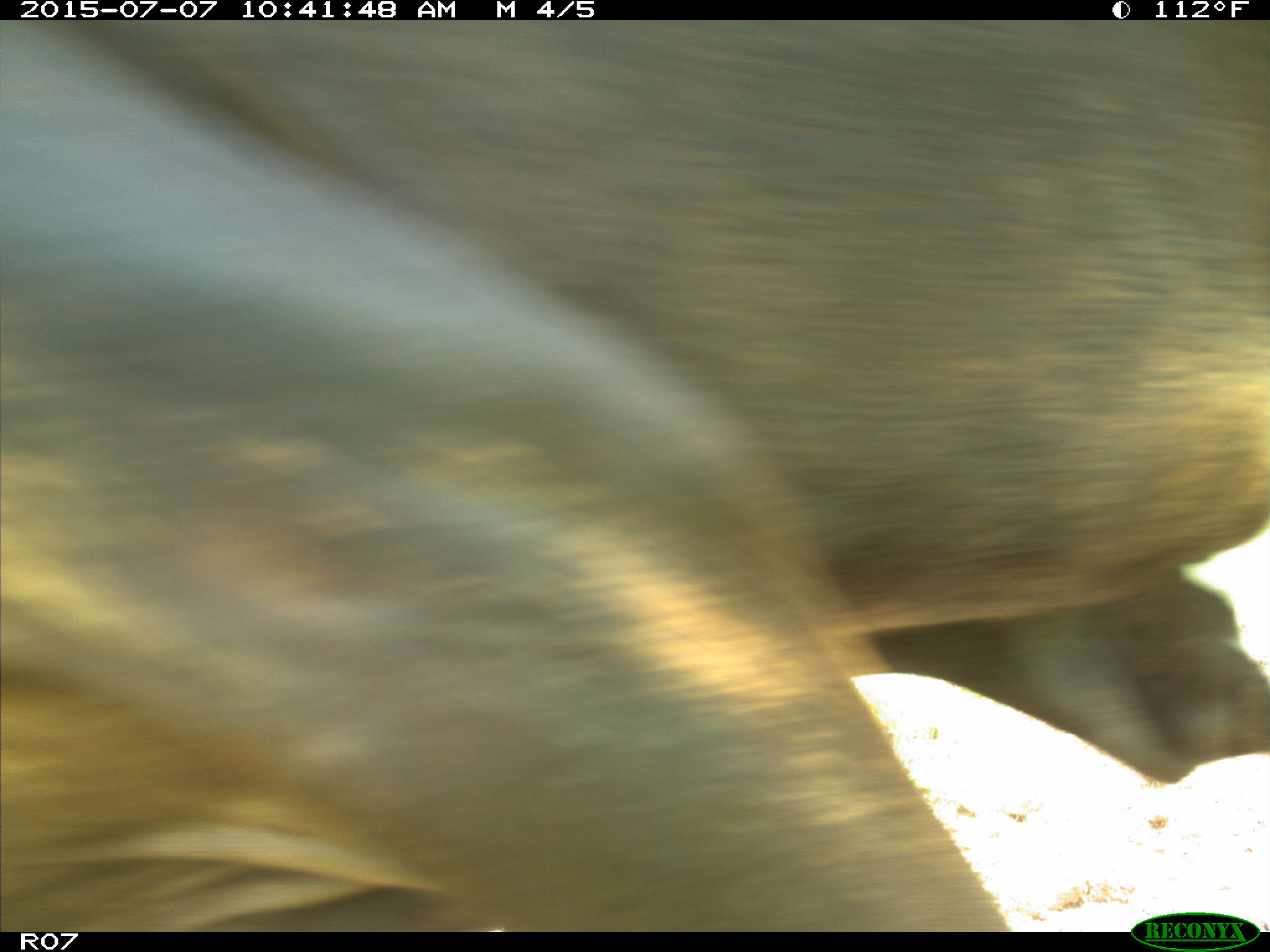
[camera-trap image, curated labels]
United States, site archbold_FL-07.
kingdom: Animalia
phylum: Chordata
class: Mammalia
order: Artiodactyla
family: Bovidae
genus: Bos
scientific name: Bos taurus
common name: domestic cow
Bos taurus (domestic cow).